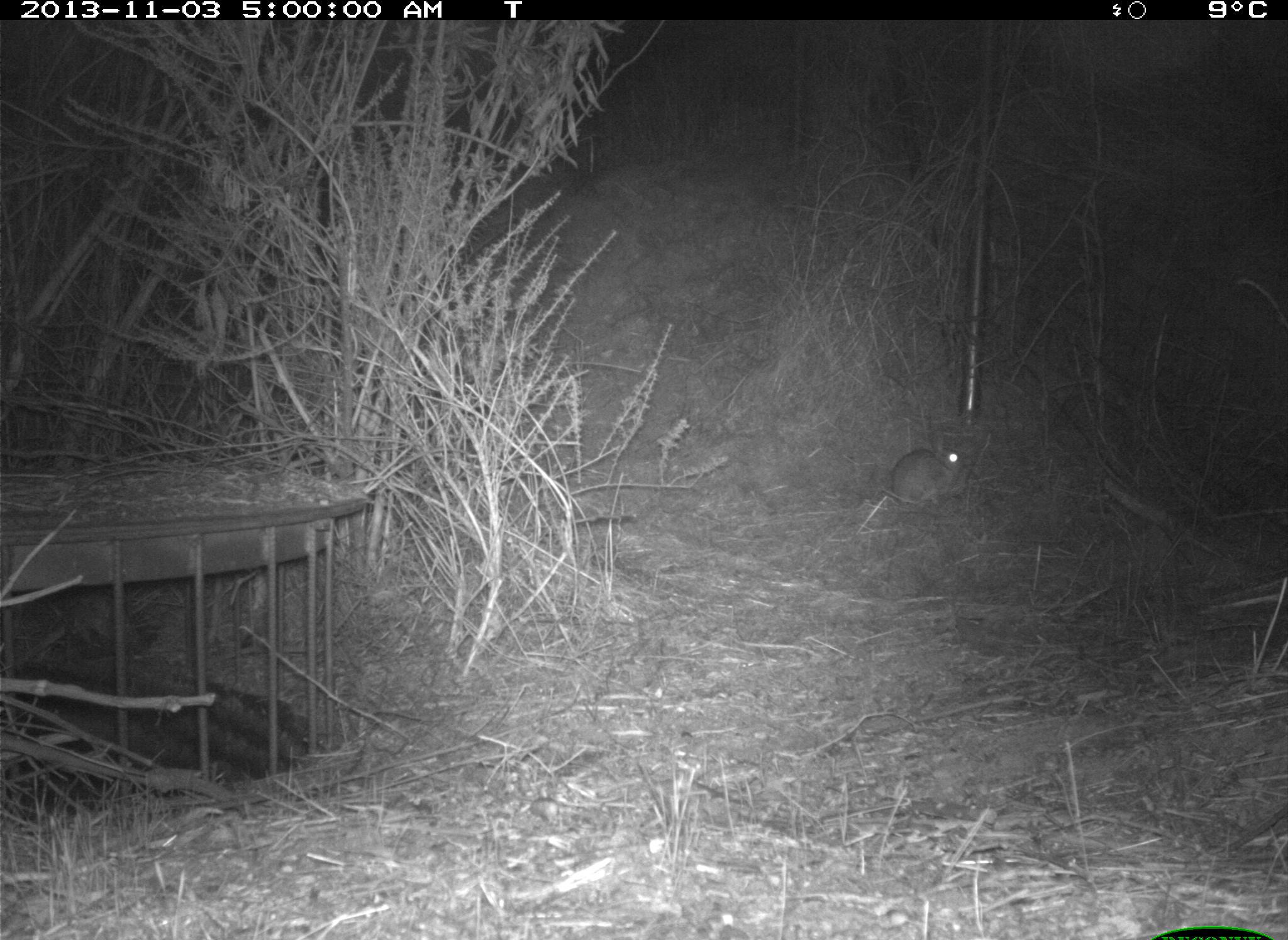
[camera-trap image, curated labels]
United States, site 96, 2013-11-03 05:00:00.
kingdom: Animalia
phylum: Chordata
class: Mammalia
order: Lagomorpha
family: Leporidae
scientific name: Leporidae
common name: rabbits and hares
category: rabbit